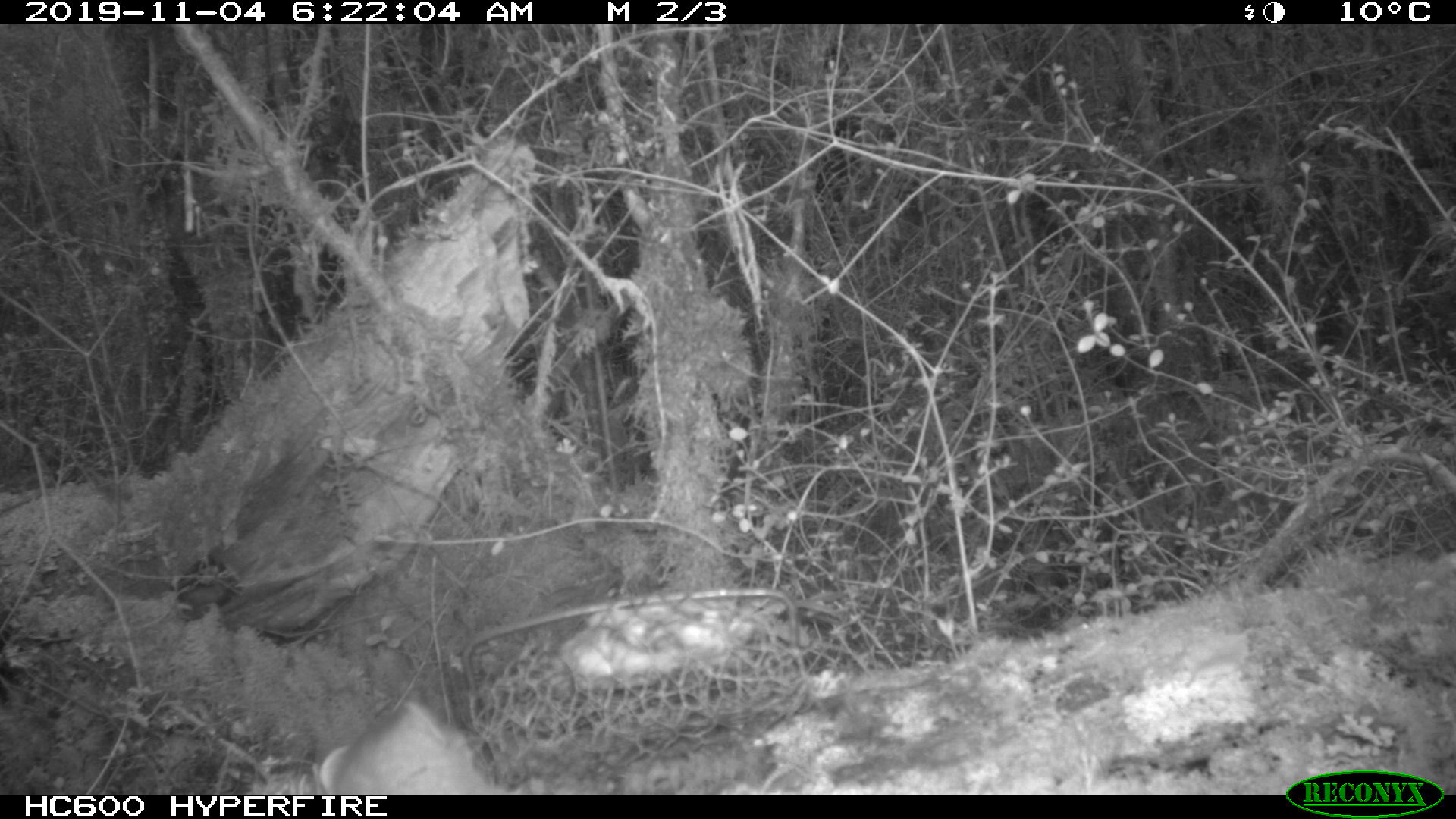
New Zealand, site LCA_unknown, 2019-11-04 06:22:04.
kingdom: Animalia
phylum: Chordata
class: Mammalia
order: Carnivora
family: Mustelidae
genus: Mustela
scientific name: Mustela erminea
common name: stoat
Stoat (Mustela erminea).